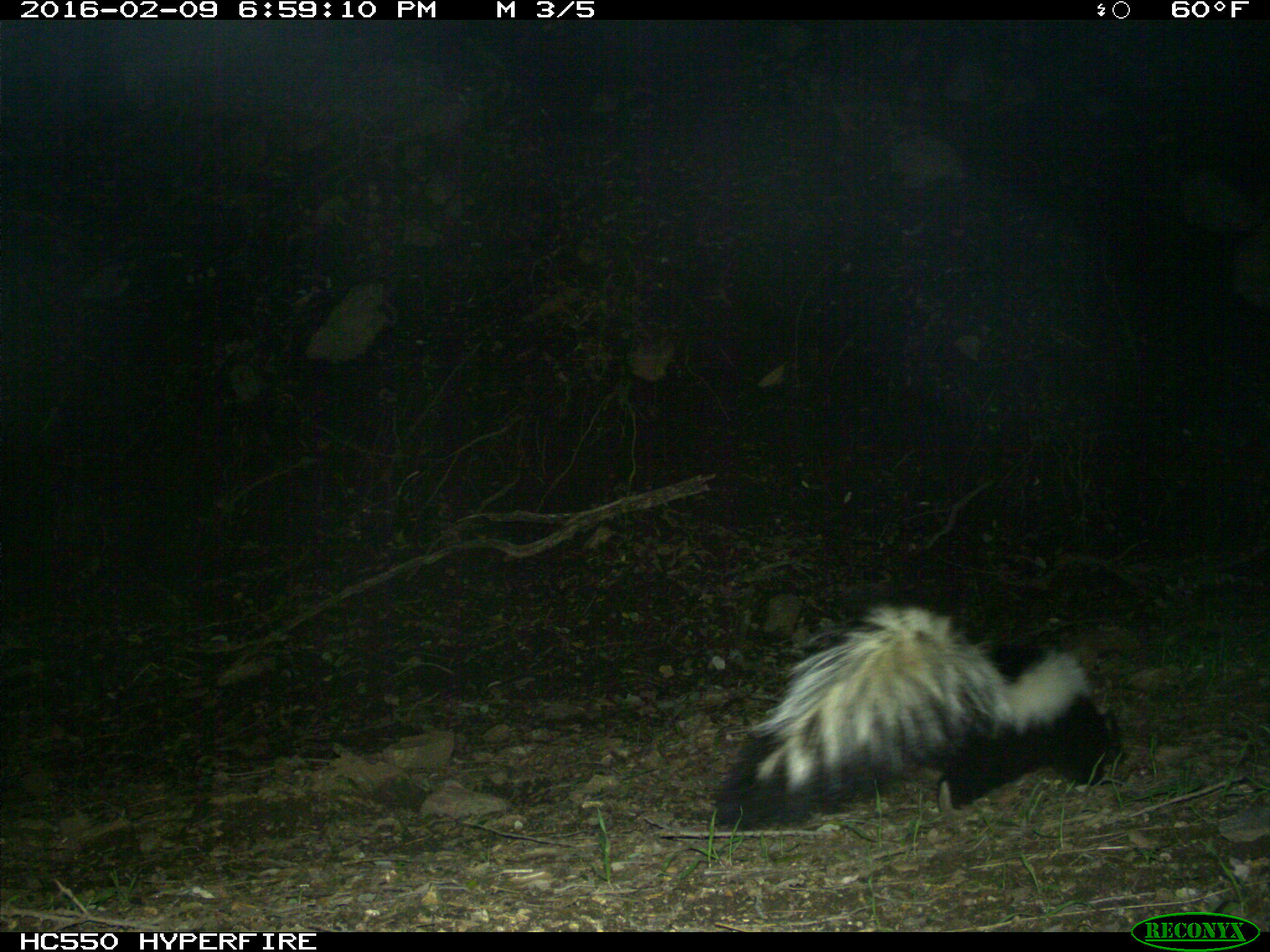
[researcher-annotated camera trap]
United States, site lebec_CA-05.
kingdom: Animalia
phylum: Chordata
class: Mammalia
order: Carnivora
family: Mephitidae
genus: Mephitis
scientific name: Mephitis mephitis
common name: striped skunk